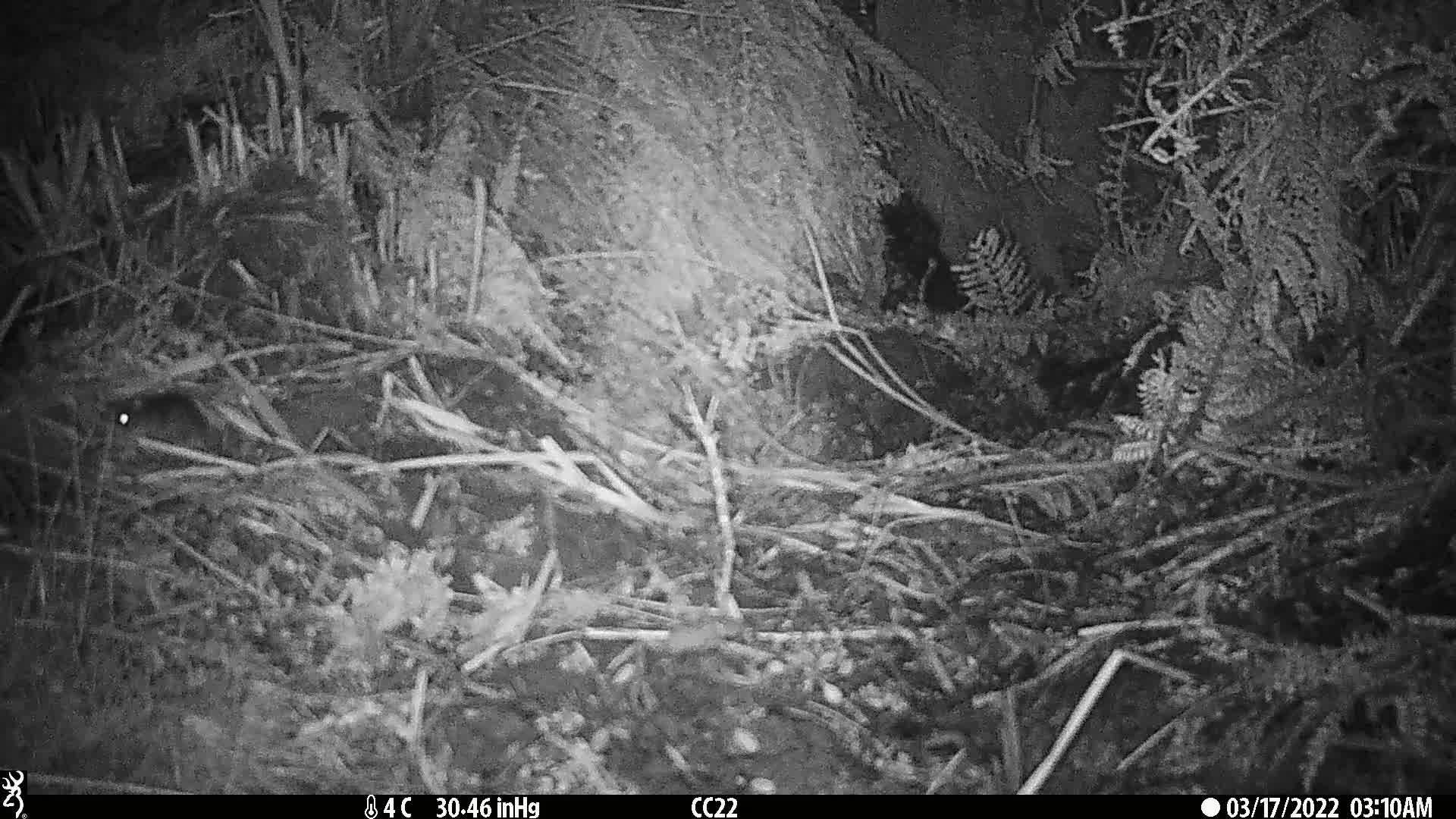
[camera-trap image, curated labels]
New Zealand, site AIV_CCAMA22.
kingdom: Animalia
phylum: Chordata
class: Mammalia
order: Rodentia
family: Muridae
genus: Mus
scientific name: Mus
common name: mouse